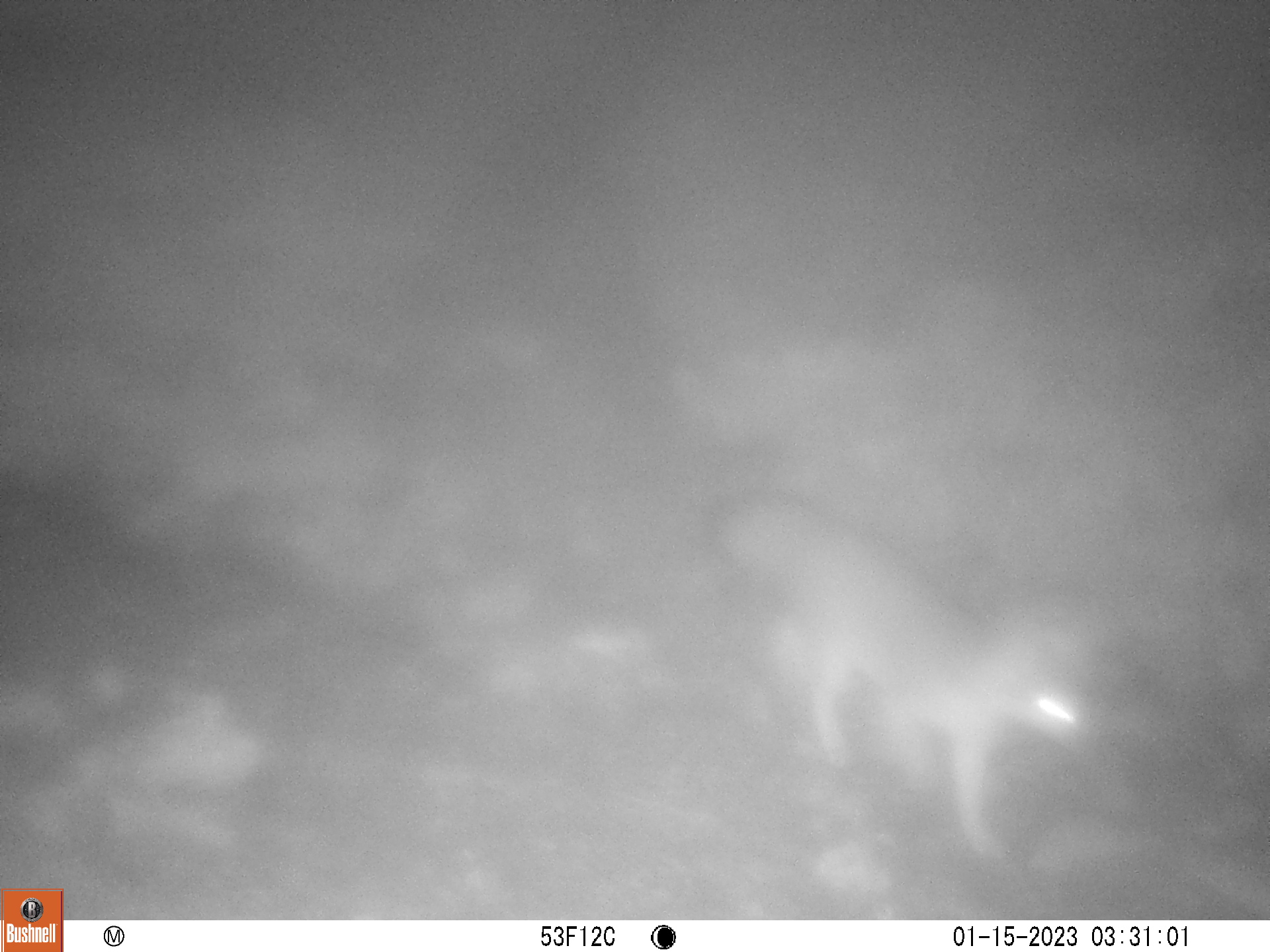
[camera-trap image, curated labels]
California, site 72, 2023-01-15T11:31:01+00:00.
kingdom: Animalia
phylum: Chordata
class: Mammalia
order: Carnivora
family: Canidae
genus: Urocyon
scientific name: Urocyon cinereoargenteus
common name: gray fox